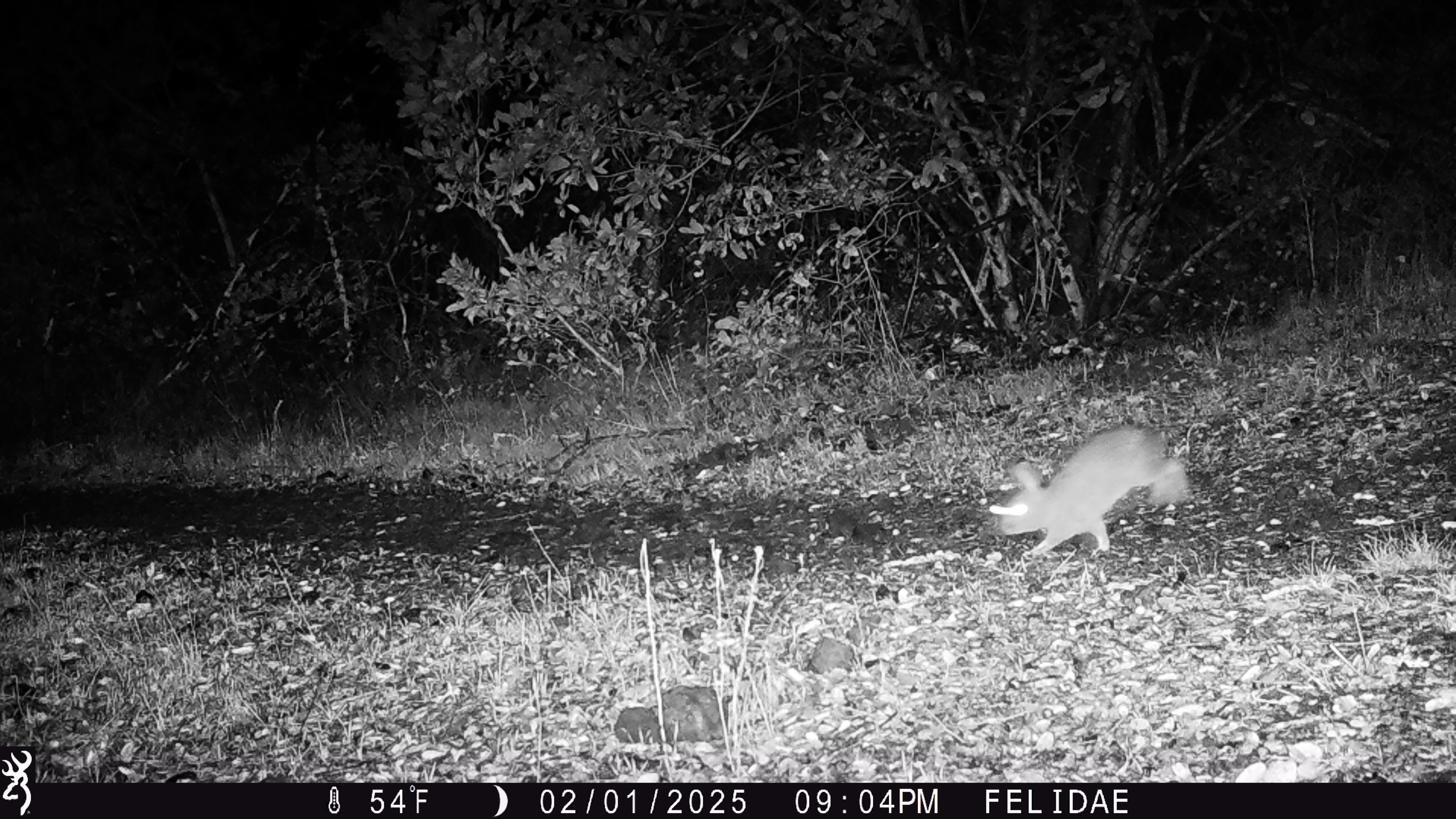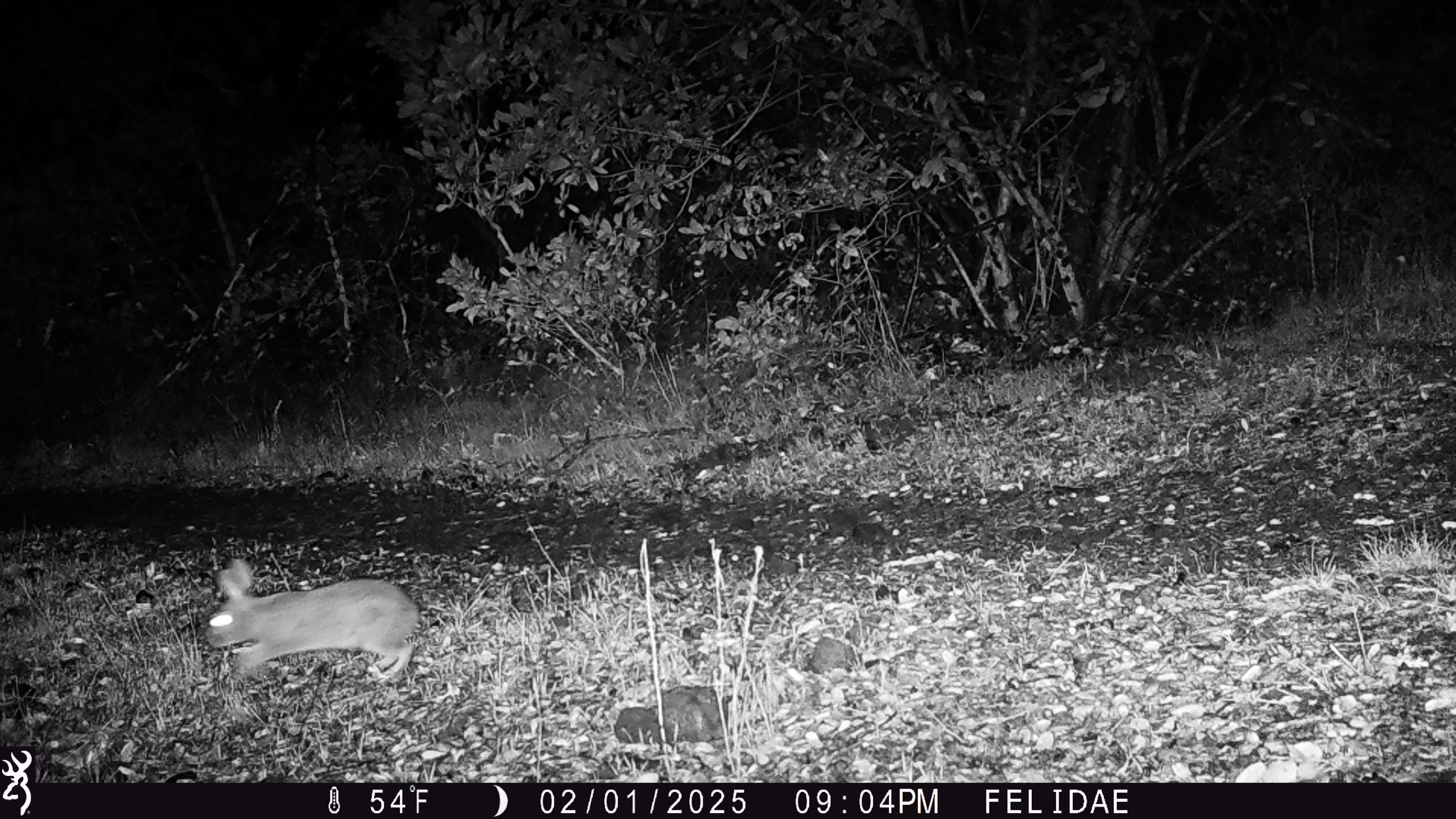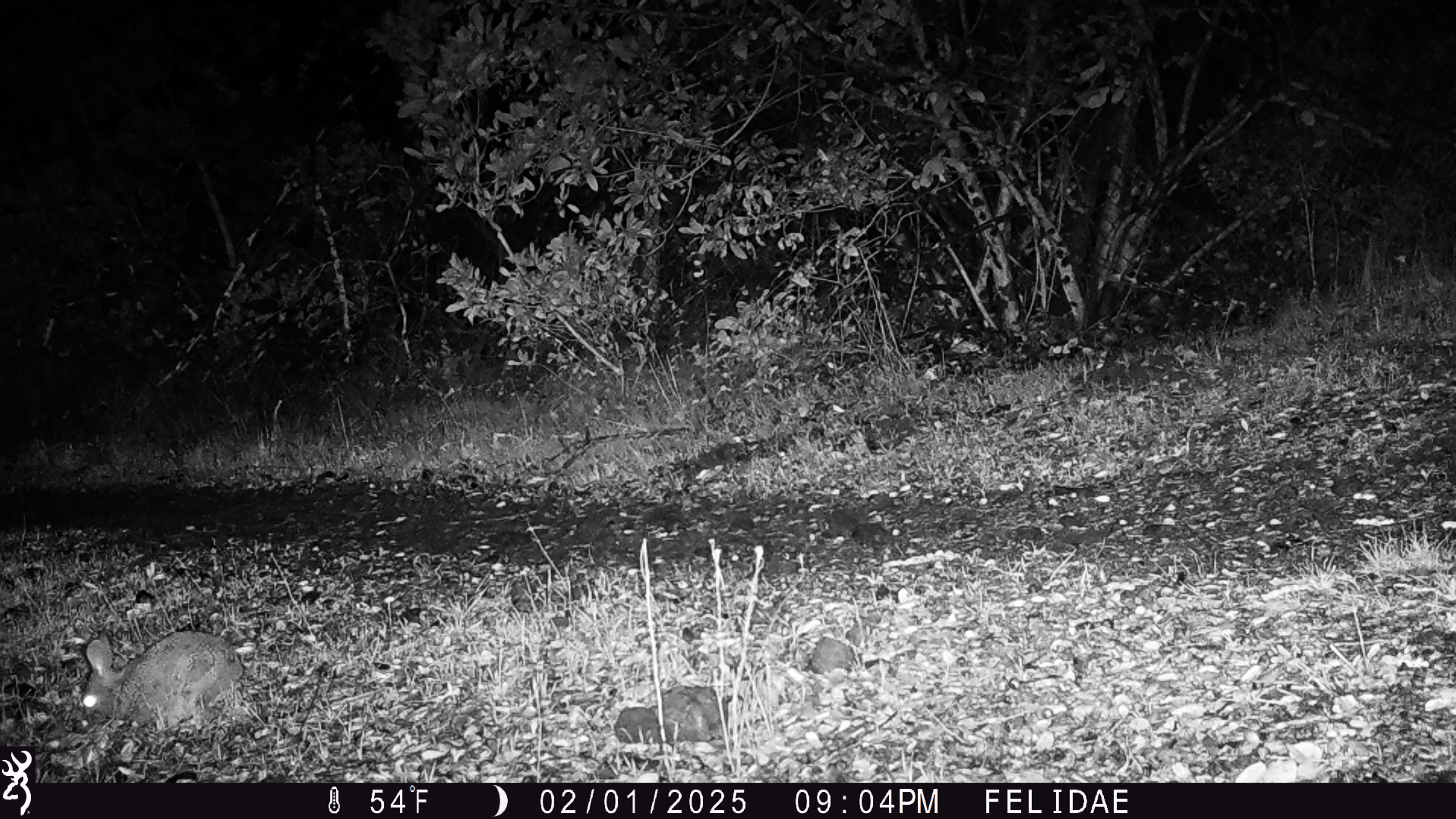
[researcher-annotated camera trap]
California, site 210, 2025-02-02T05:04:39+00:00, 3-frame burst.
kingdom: Animalia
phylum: Chordata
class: Mammalia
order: Lagomorpha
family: Leporidae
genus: Sylvilagus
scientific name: Sylvilagus bachmani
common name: brush rabbit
Brush rabbit (Sylvilagus bachmani).